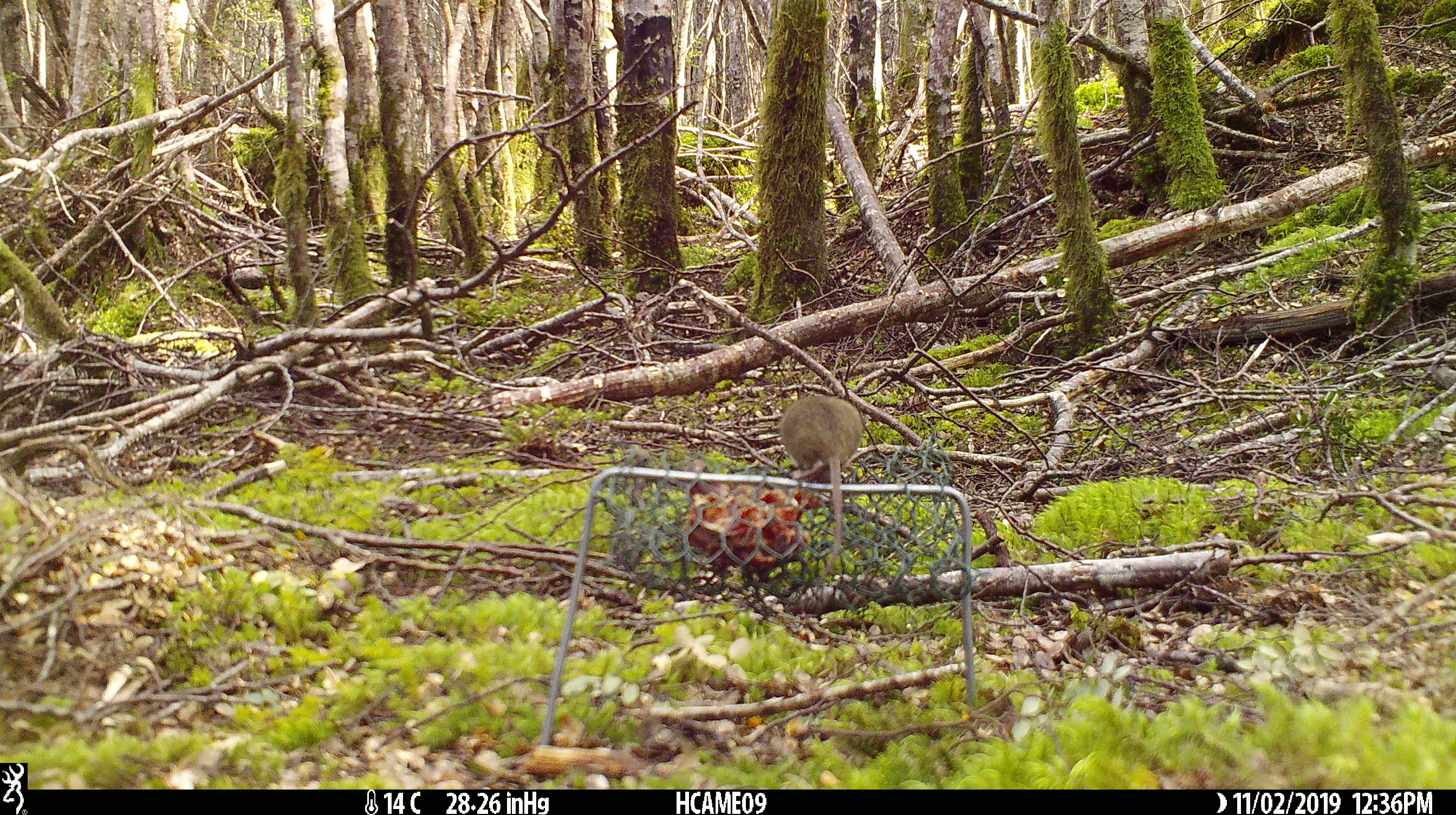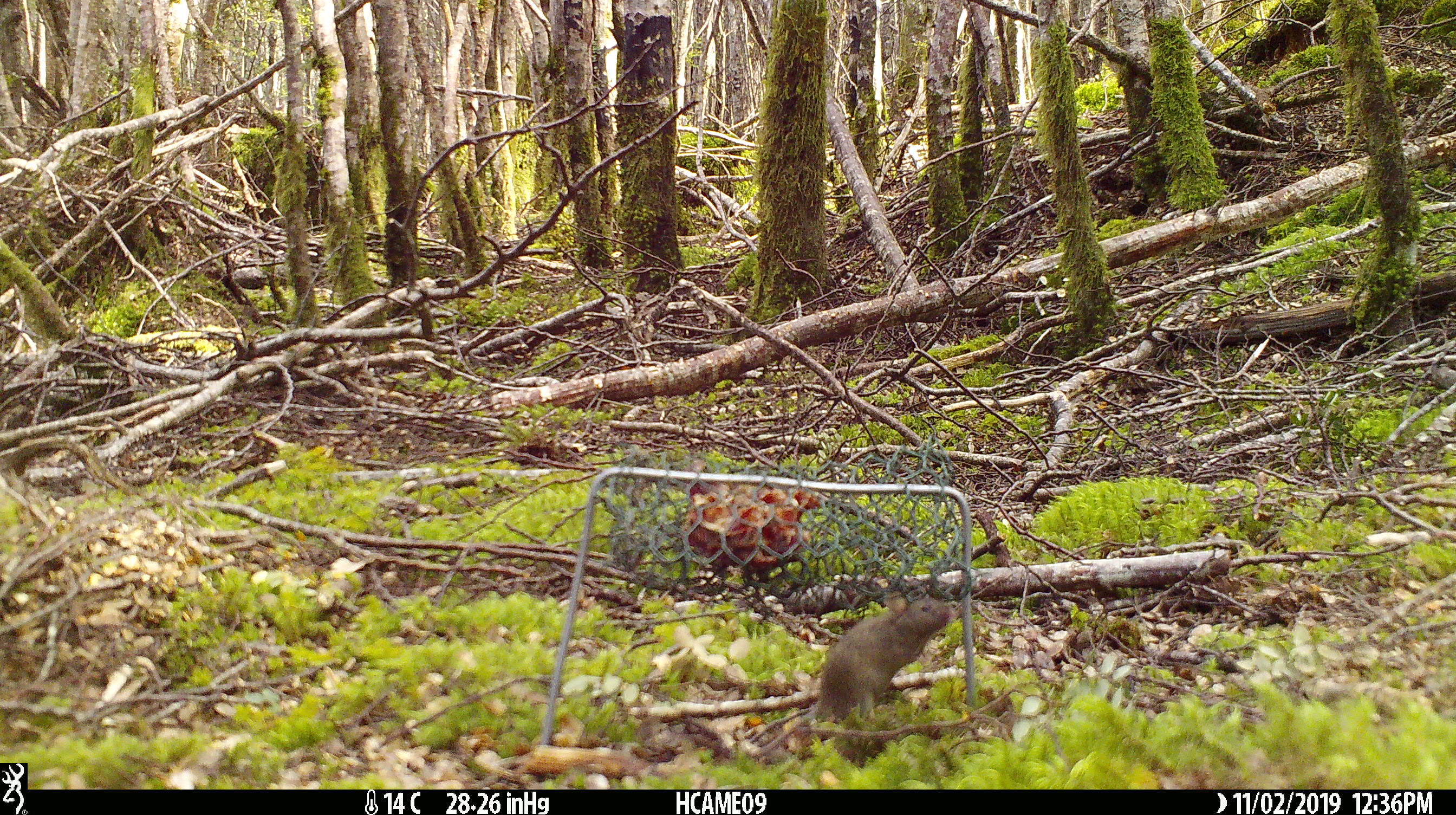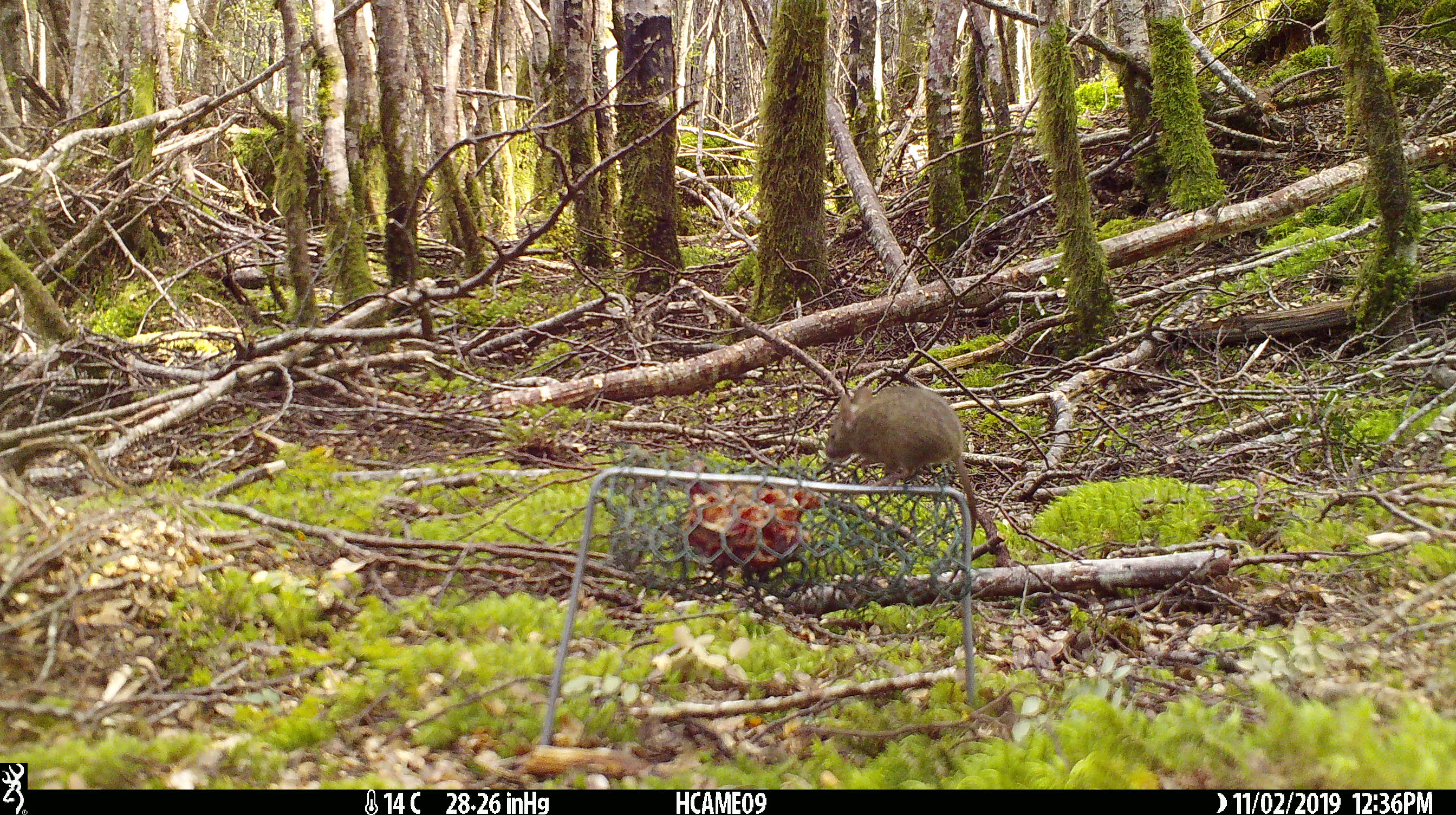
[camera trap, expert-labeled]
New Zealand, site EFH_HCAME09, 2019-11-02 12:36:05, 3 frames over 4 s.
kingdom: Animalia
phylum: Chordata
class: Mammalia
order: Rodentia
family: Muridae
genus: Mus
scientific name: Mus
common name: mouse